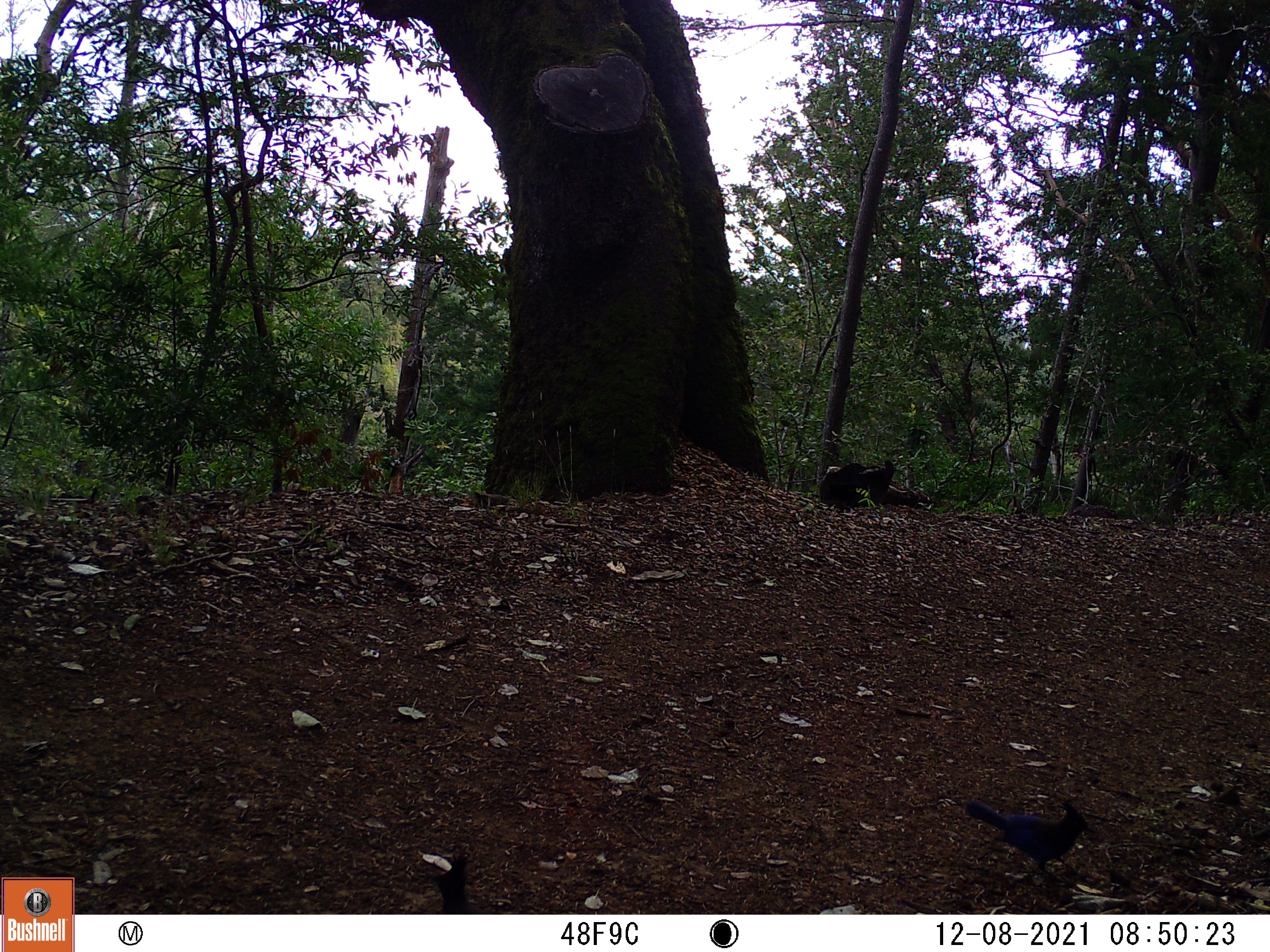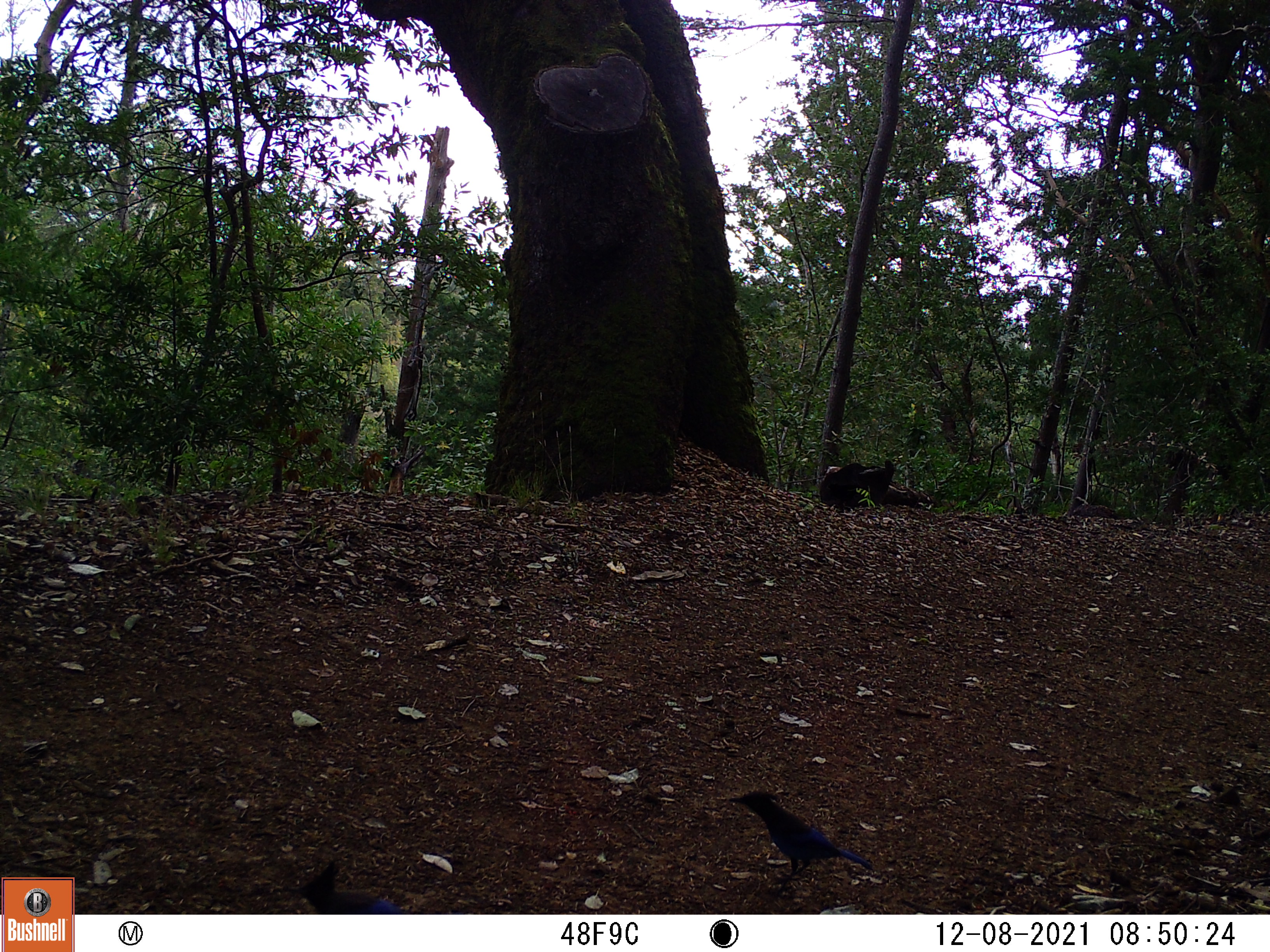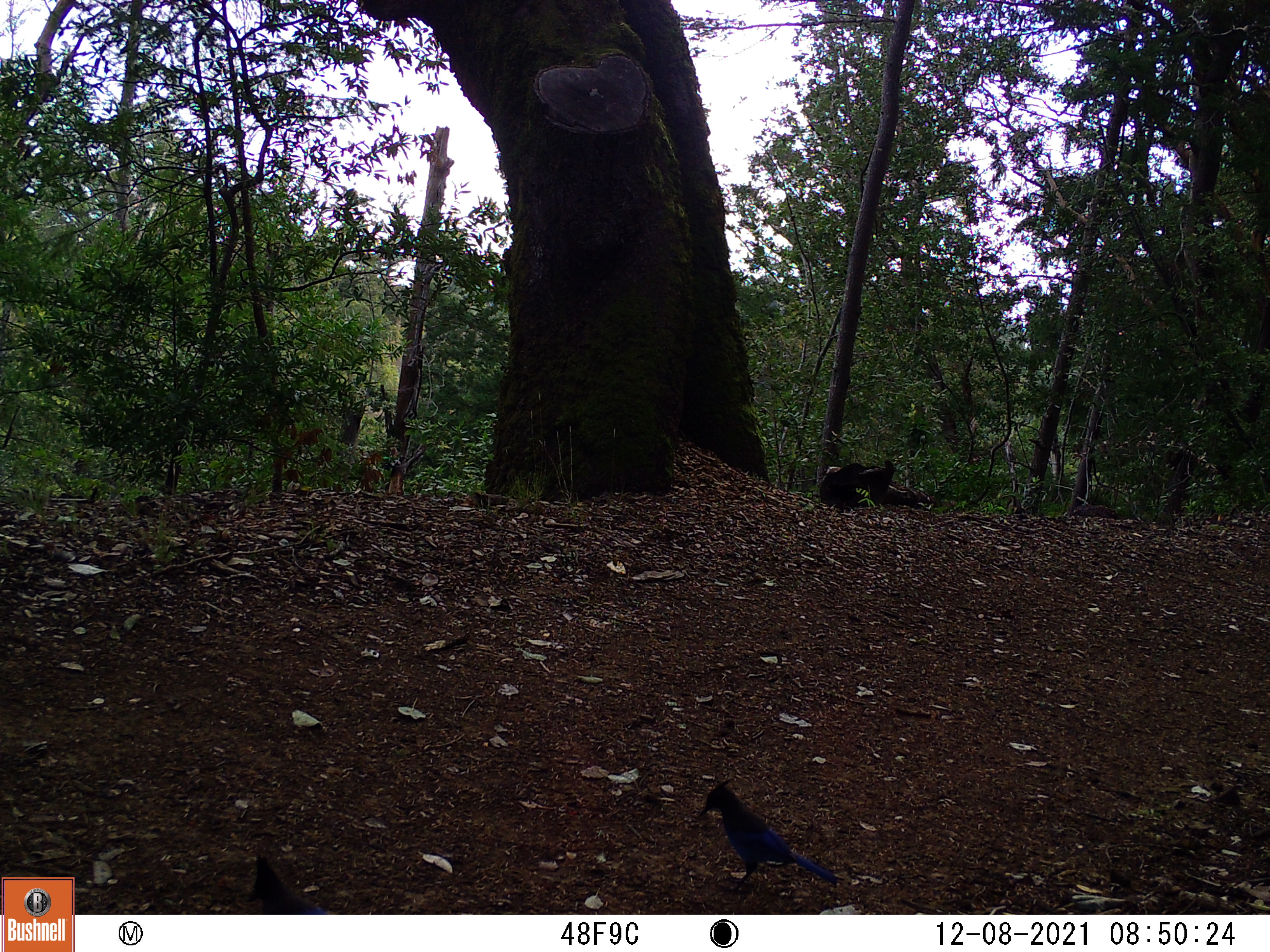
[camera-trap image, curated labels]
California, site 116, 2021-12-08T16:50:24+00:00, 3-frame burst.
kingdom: Animalia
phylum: Chordata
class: Aves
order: Passeriformes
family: Corvidae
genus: Cyanocitta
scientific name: Cyanocitta stelleri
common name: steller's jay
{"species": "steller's jay (Cyanocitta stelleri)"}